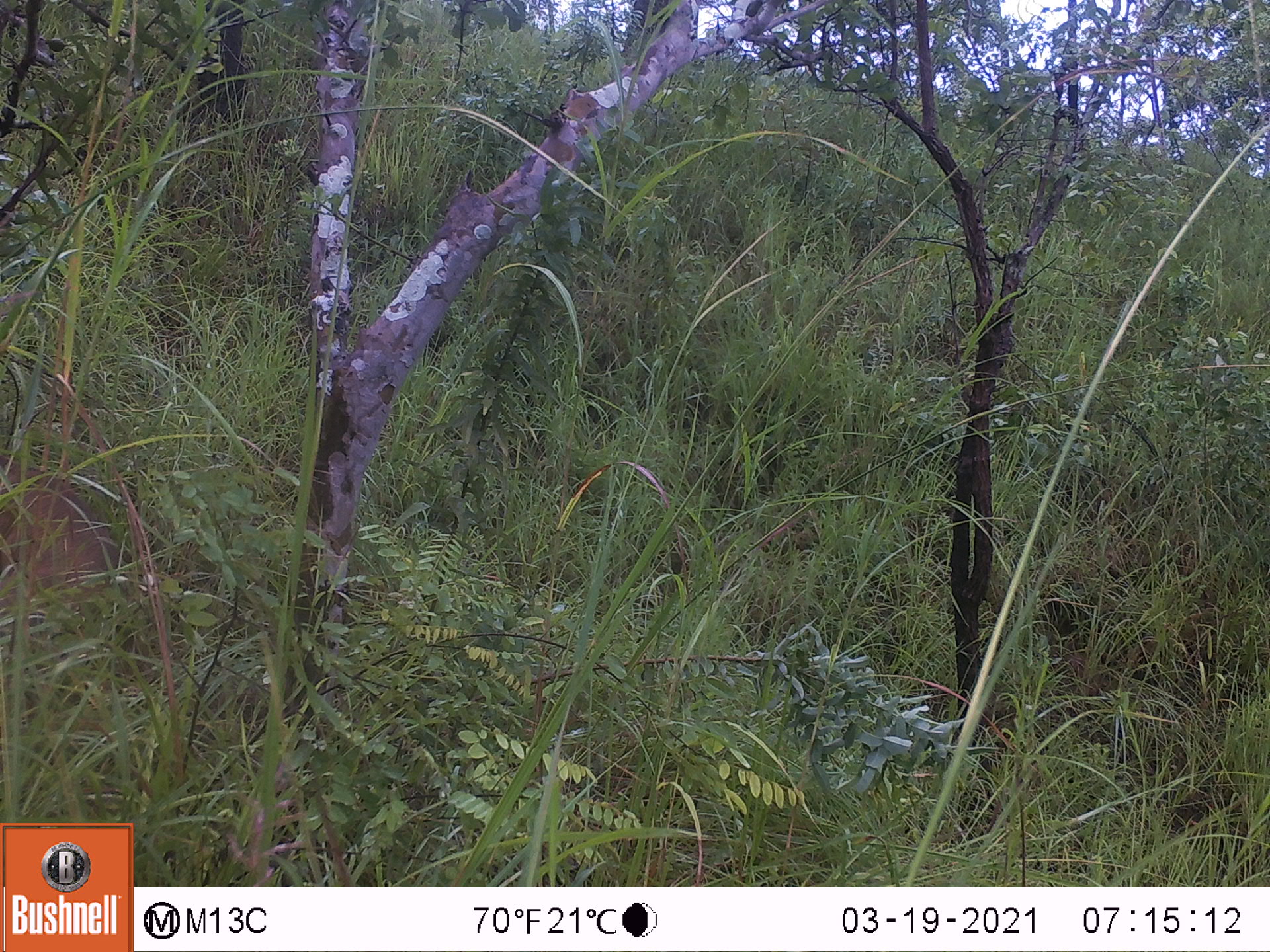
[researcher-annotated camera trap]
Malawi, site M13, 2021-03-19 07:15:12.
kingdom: Animalia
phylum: Chordata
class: Mammalia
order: Artiodactyla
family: Bovidae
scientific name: Antilopinae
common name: small antelope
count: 1